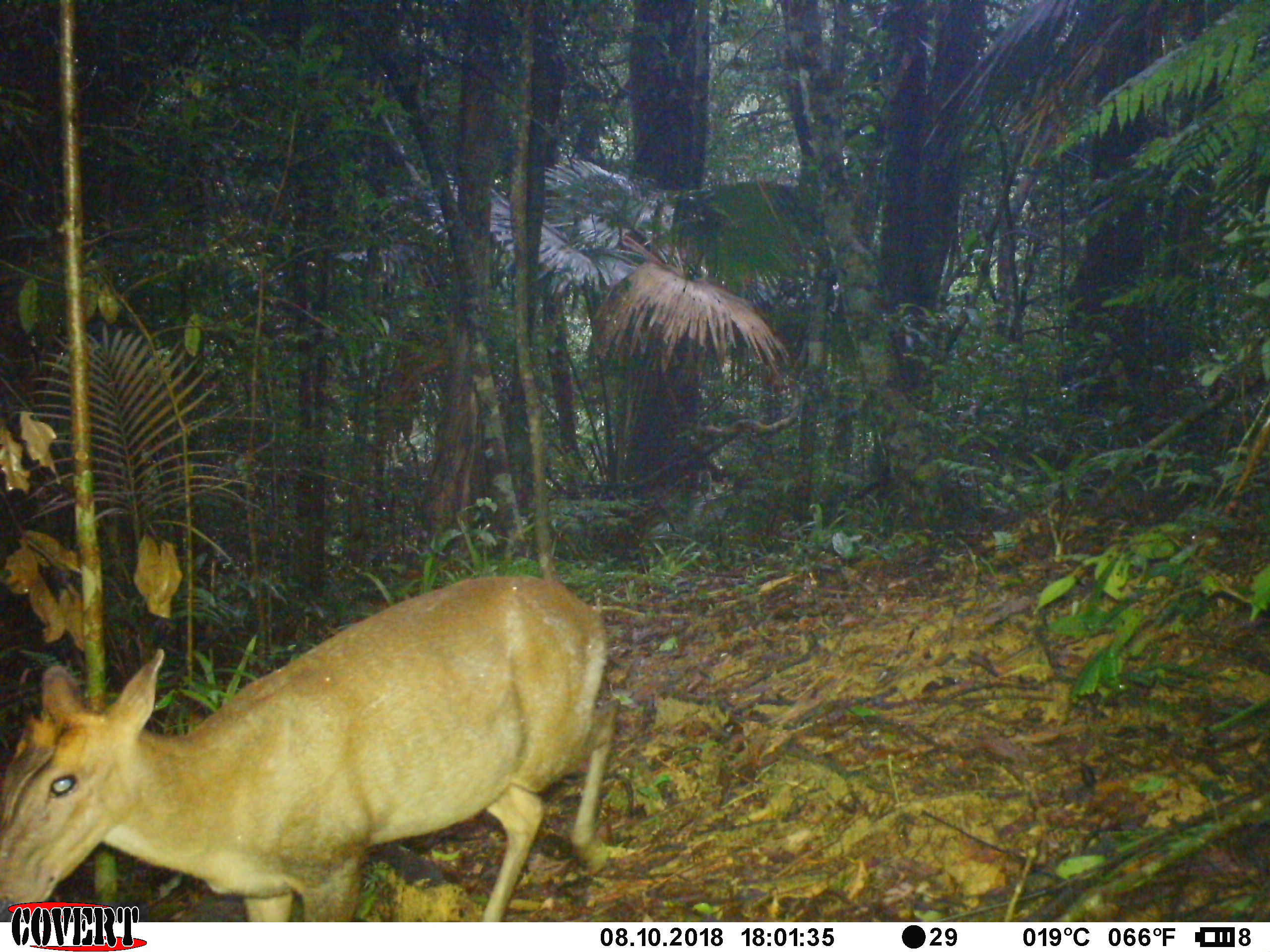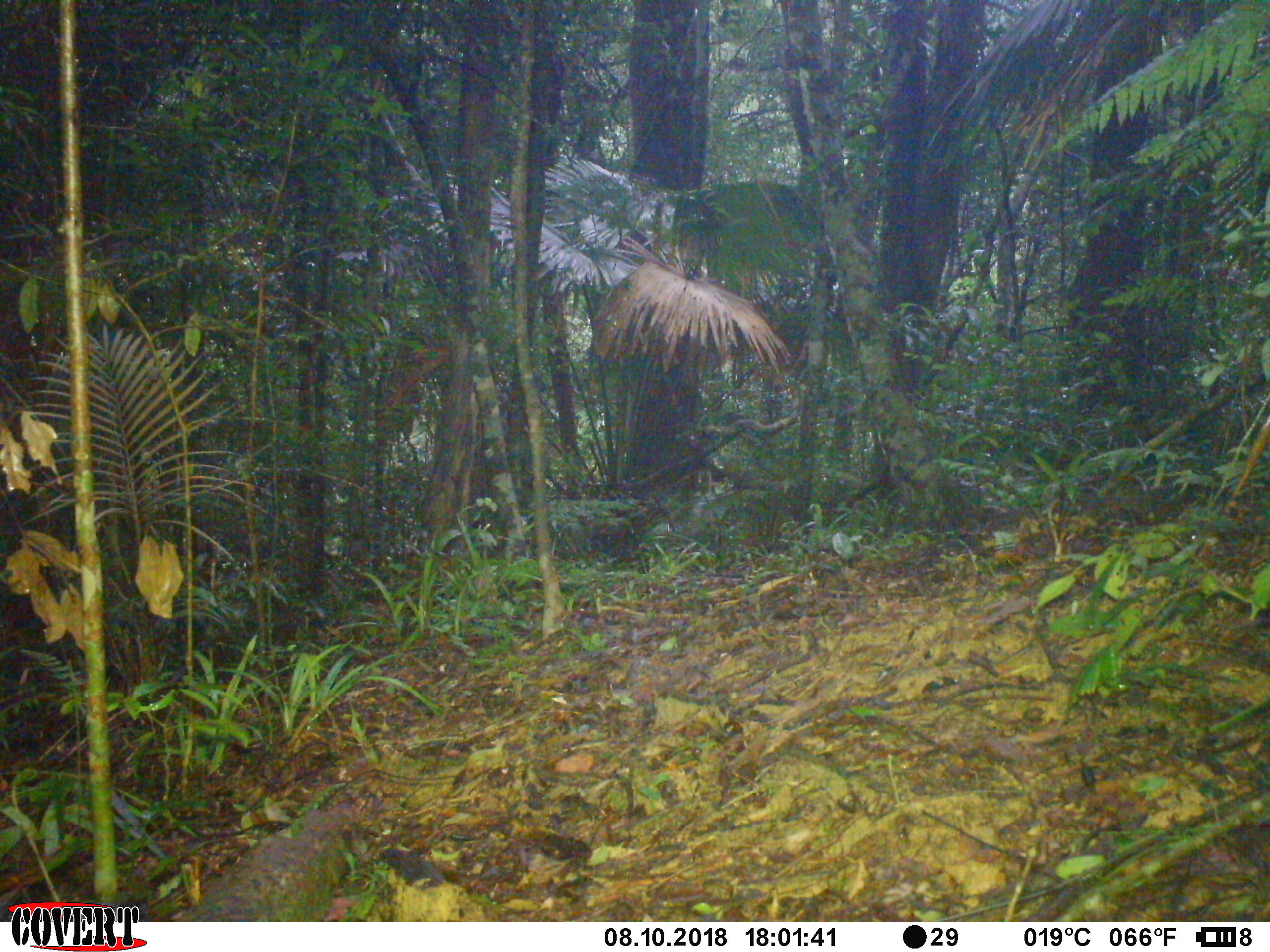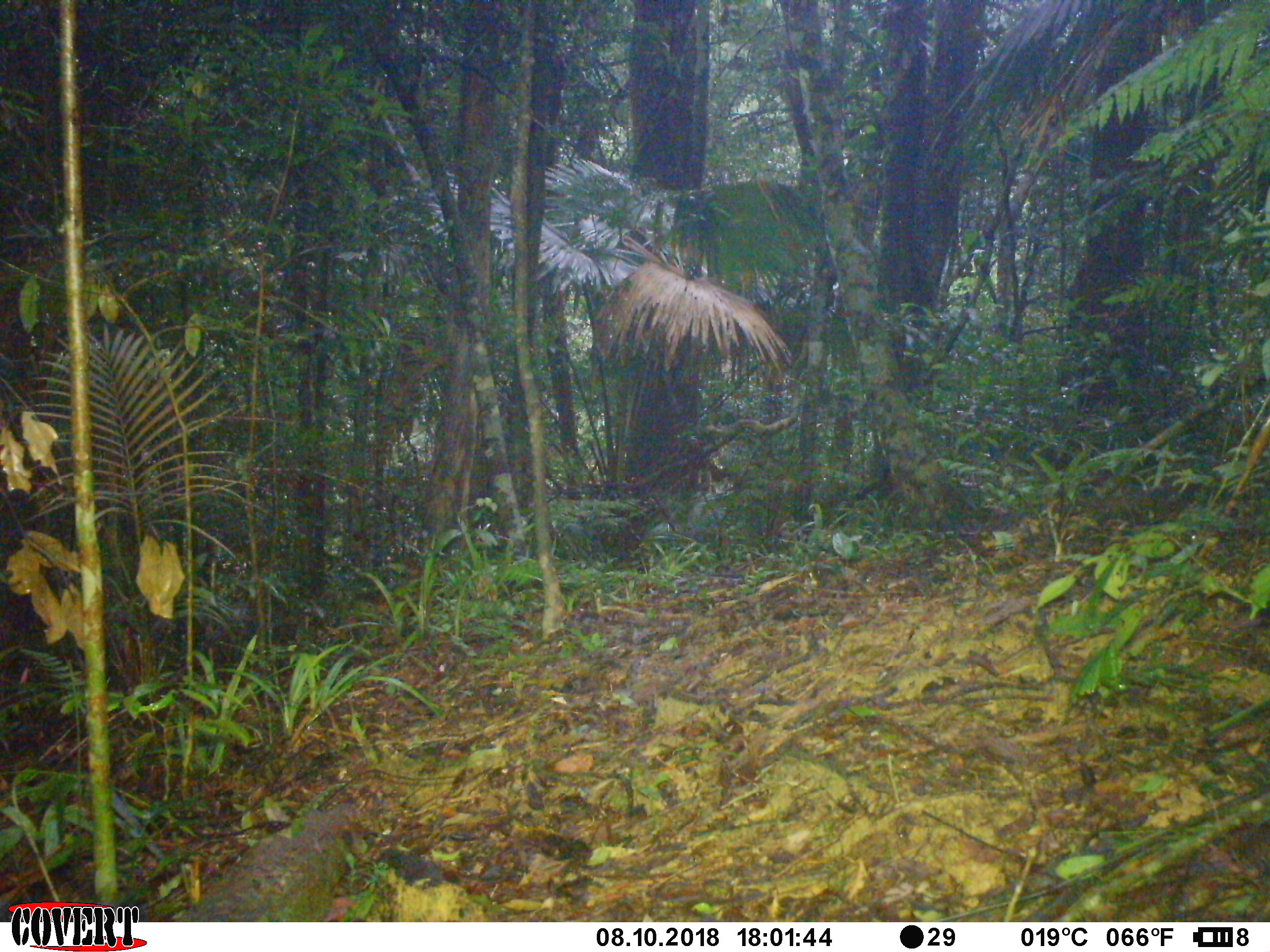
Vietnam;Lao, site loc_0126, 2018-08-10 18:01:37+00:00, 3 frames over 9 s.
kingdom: Animalia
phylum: Chordata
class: Mammalia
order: Artiodactyla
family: Cervidae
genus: Muntiacus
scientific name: Muntiacus rooseveltorum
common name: roosevelt's muntjac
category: roosevelts muntjac group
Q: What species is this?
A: Roosevelts muntjac group (roosevelt's muntjac) (Muntiacus rooseveltorum).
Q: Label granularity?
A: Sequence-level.